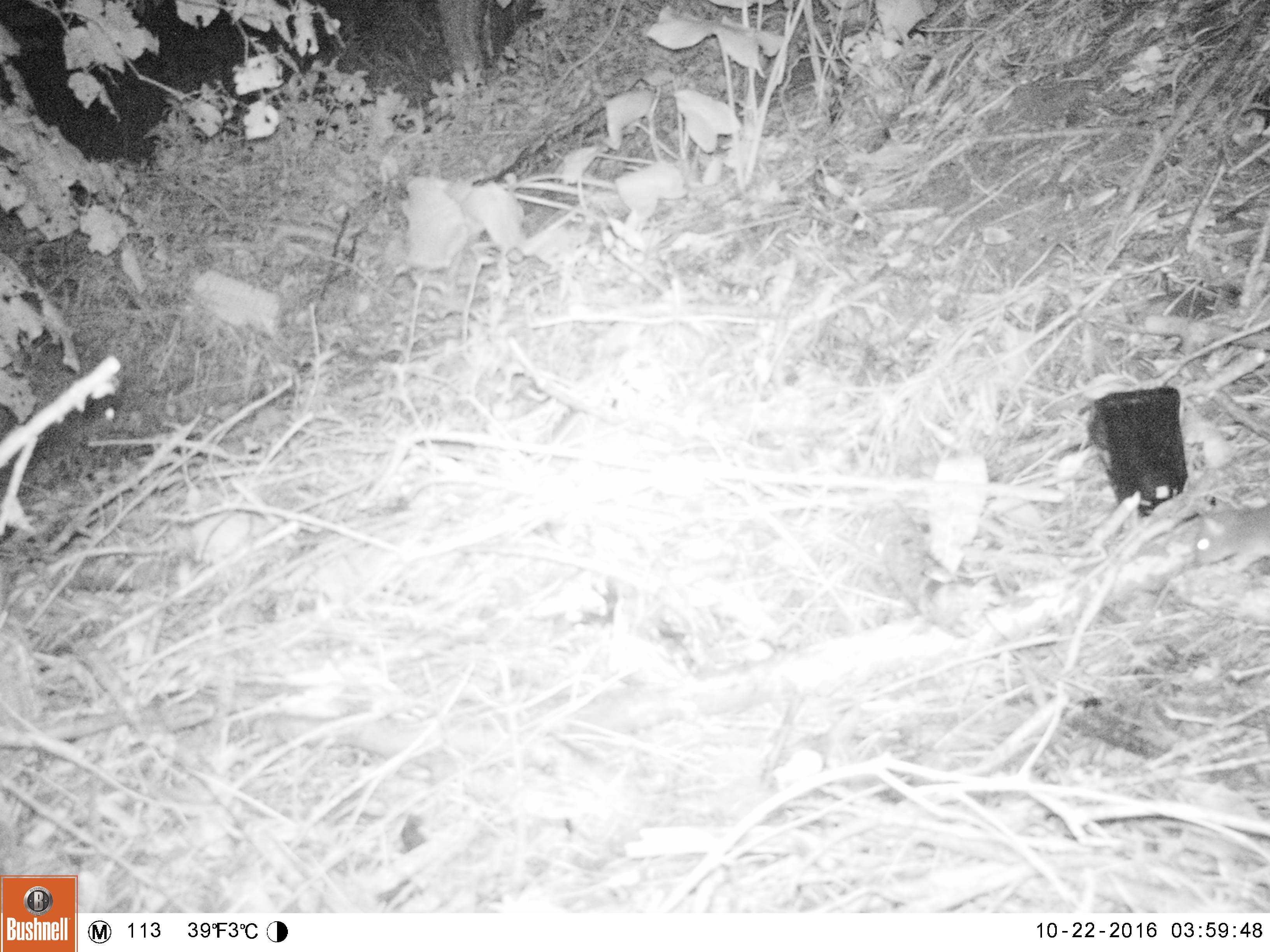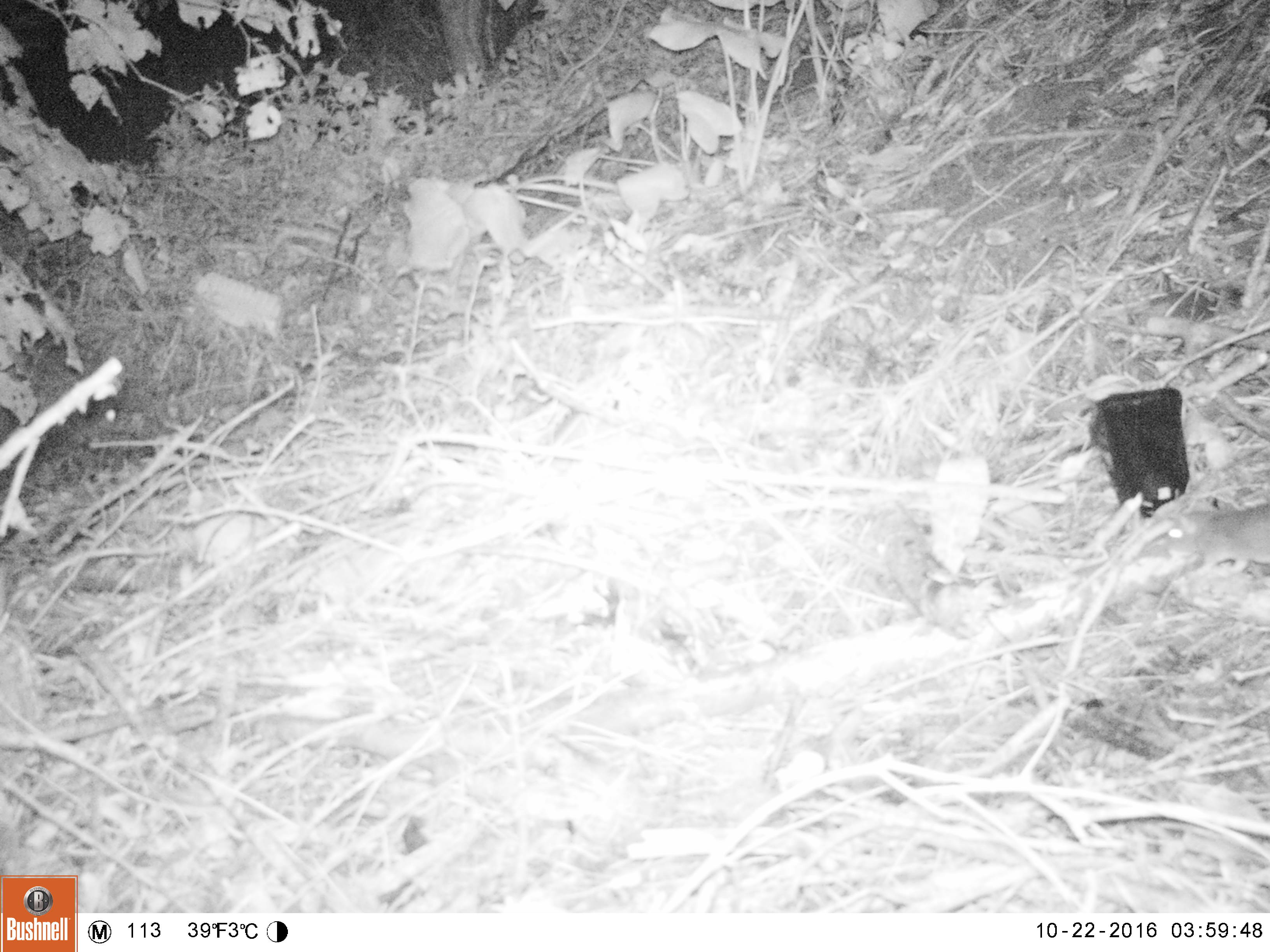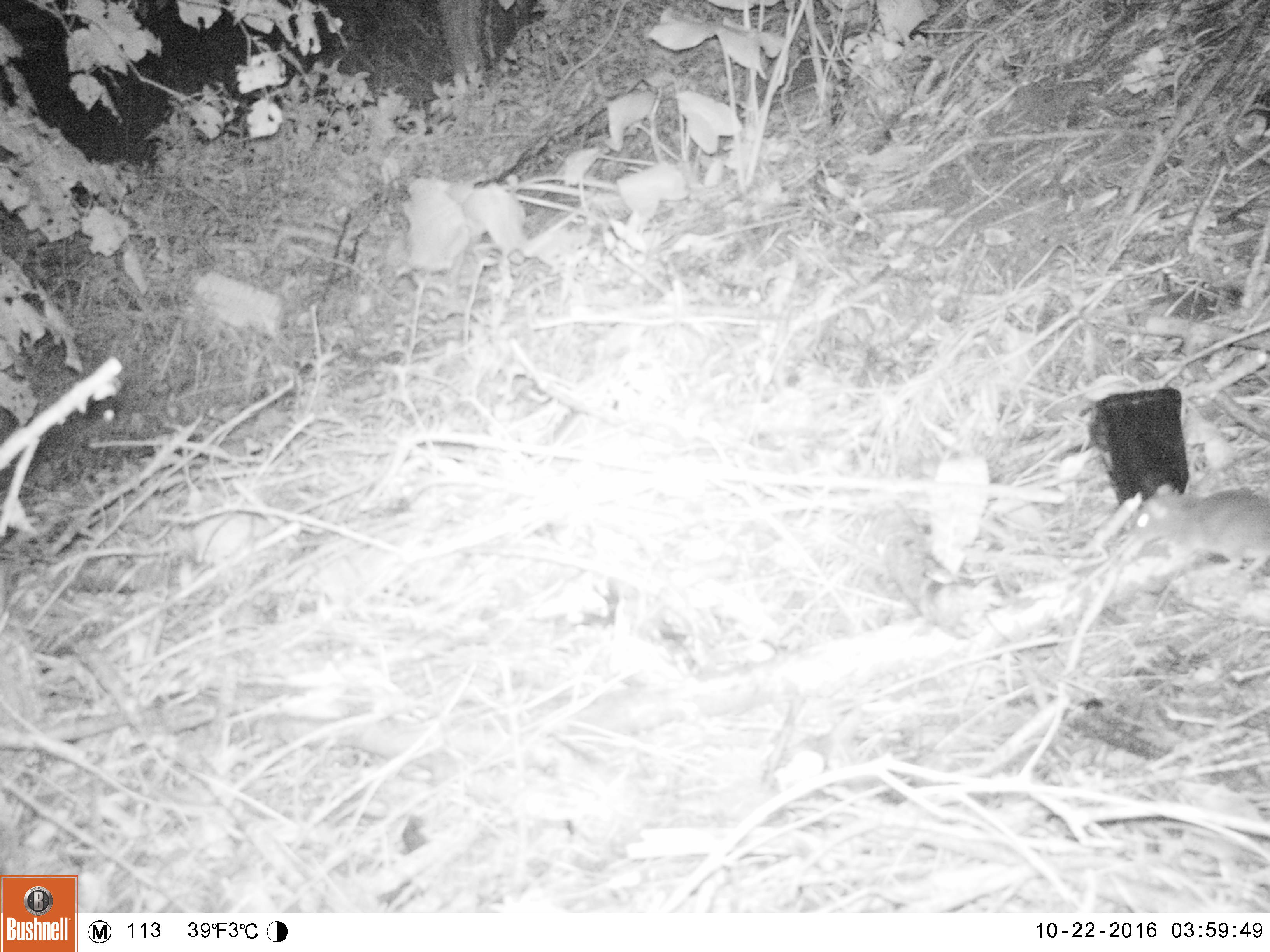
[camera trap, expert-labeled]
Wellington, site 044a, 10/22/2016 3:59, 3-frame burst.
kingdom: Animalia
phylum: Chordata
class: Mammalia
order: Rodentia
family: Muridae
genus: Rattus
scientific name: Rattus norvegicus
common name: norway rat